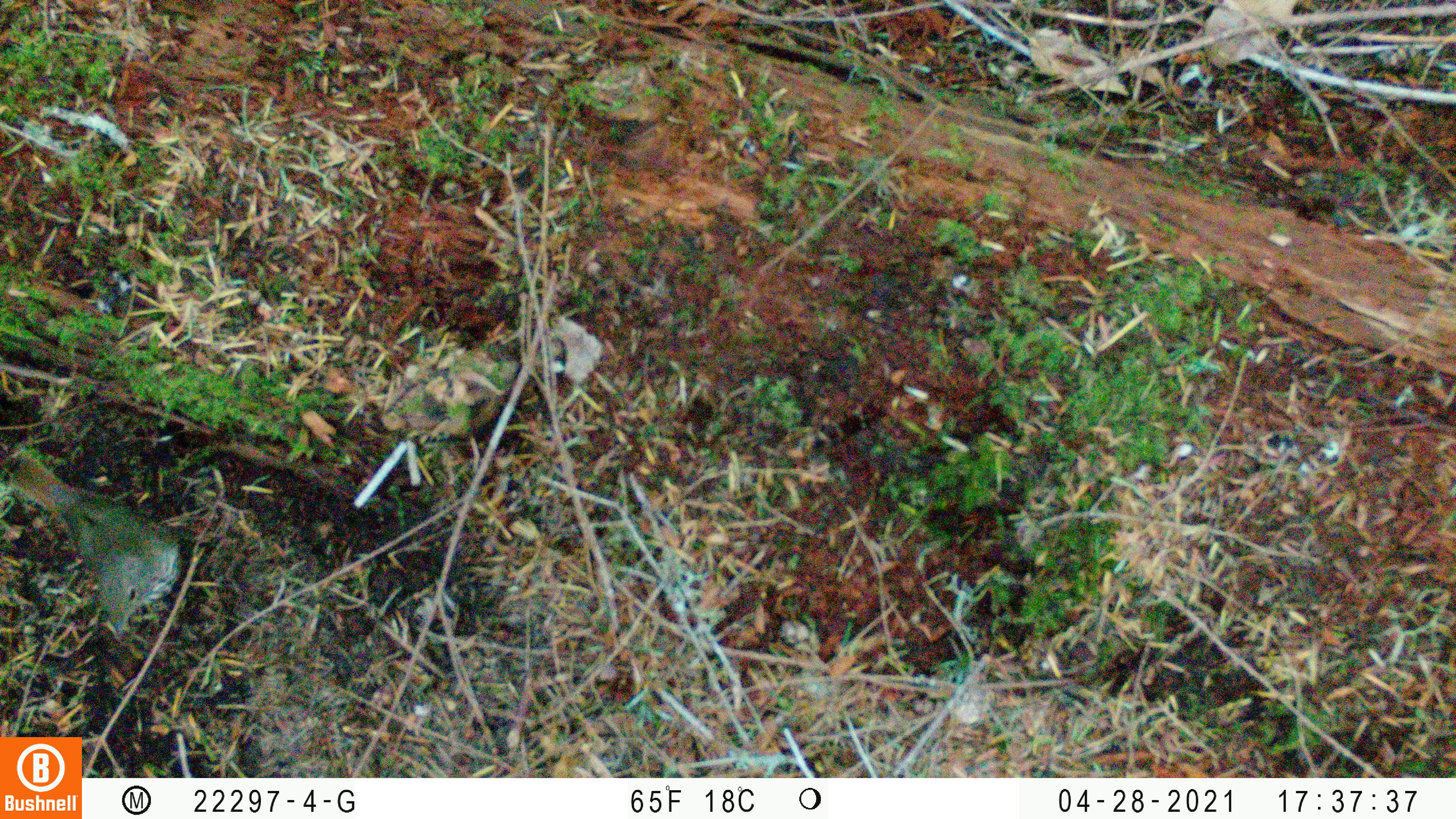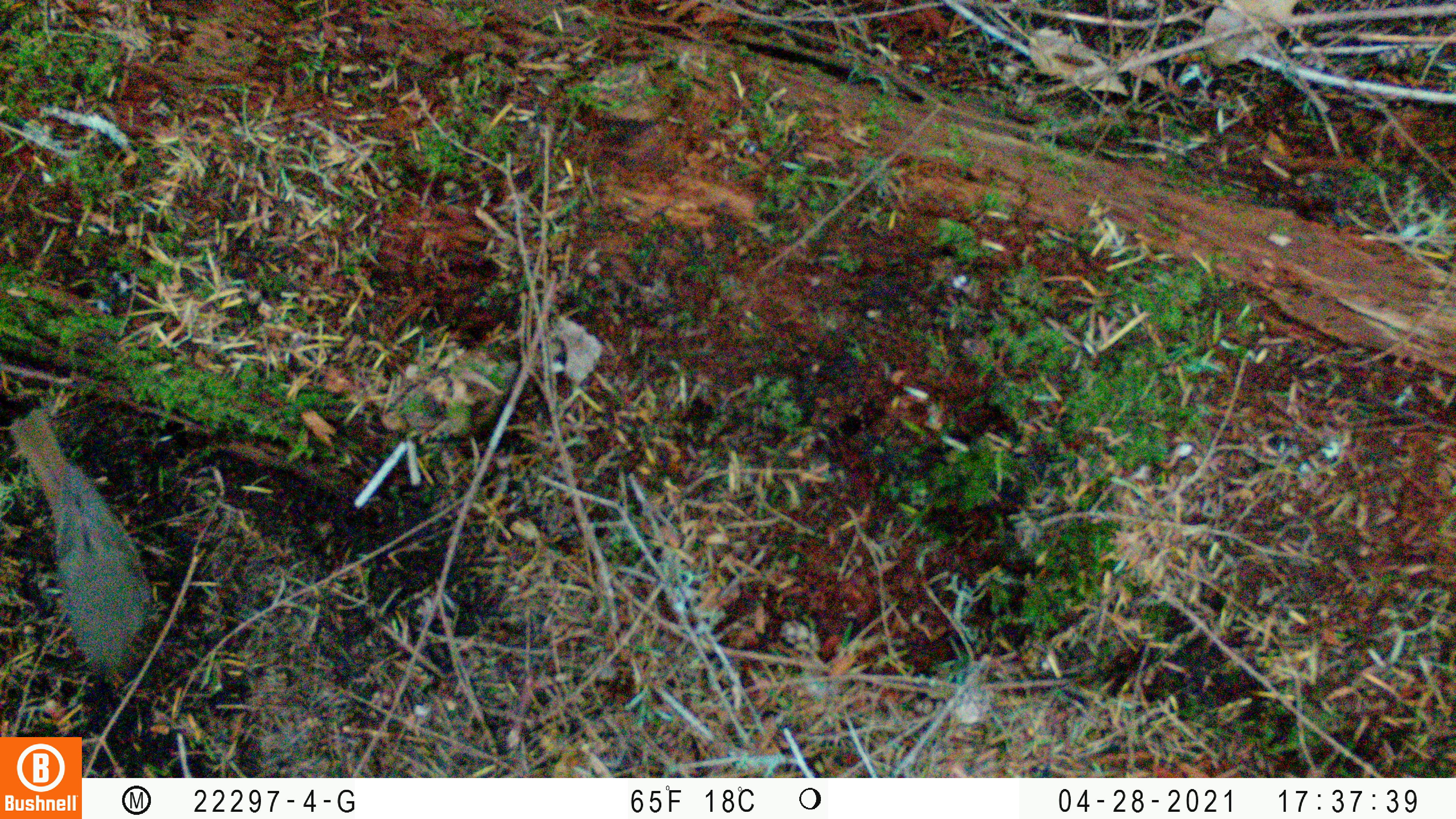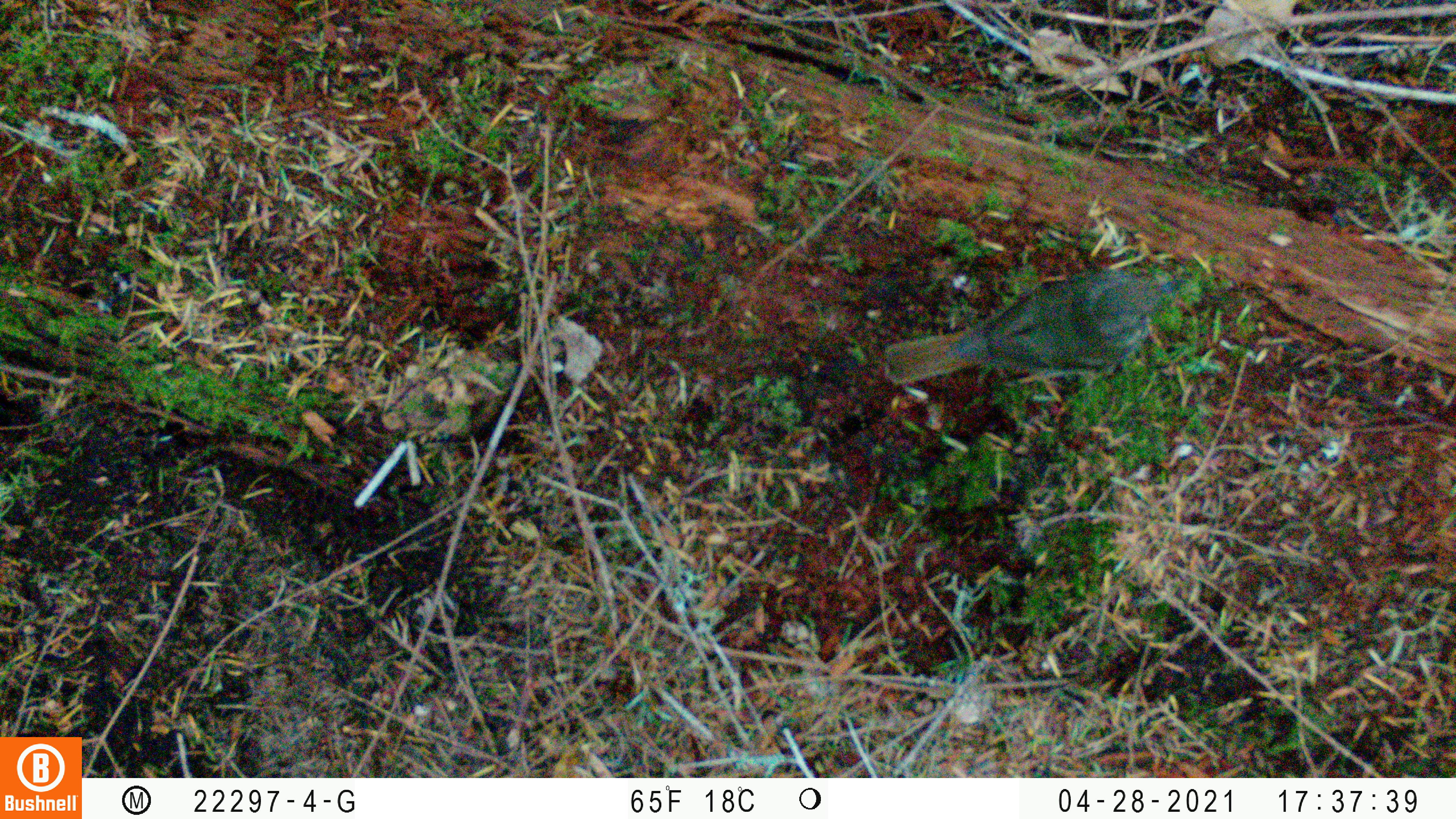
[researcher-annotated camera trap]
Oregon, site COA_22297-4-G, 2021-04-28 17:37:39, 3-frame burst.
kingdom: Animalia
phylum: Chordata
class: Aves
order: Passeriformes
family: Turdidae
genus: Catharus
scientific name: Catharus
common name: brown thrushes and nightingale-thrushes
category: catharus species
Catharus species (brown thrushes and nightingale-thrushes) (Catharus).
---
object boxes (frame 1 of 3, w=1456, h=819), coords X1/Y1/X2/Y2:
catharus species: 0/441/213/649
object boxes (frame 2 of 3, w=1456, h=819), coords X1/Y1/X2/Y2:
catharus species: 0/389/172/700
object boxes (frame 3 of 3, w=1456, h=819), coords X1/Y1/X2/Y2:
catharus species: 863/235/1228/414